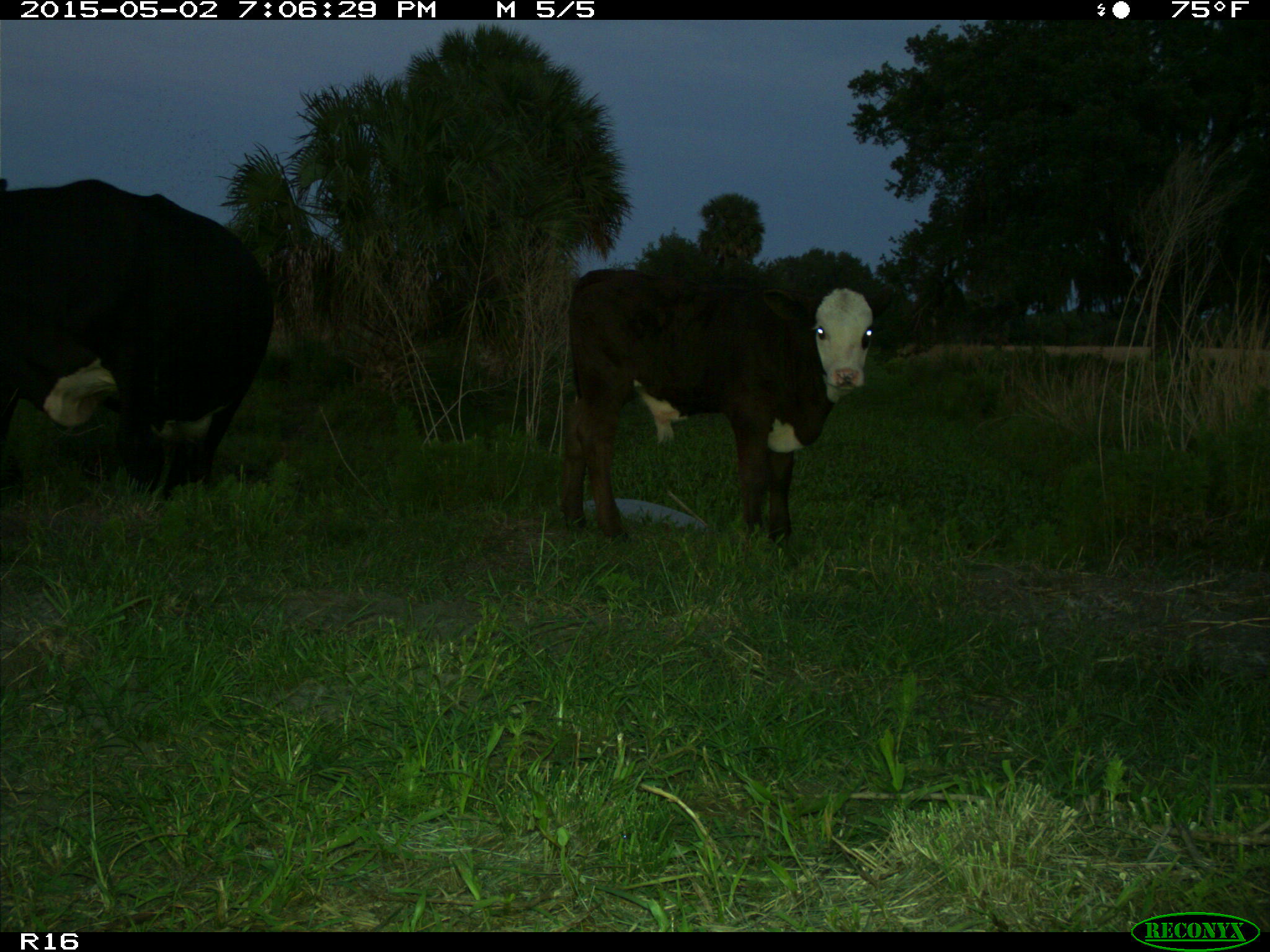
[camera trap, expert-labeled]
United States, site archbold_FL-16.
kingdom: Animalia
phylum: Chordata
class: Mammalia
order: Artiodactyla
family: Bovidae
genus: Bos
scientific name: Bos taurus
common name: domestic cow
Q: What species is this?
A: Bos taurus (domestic cow).